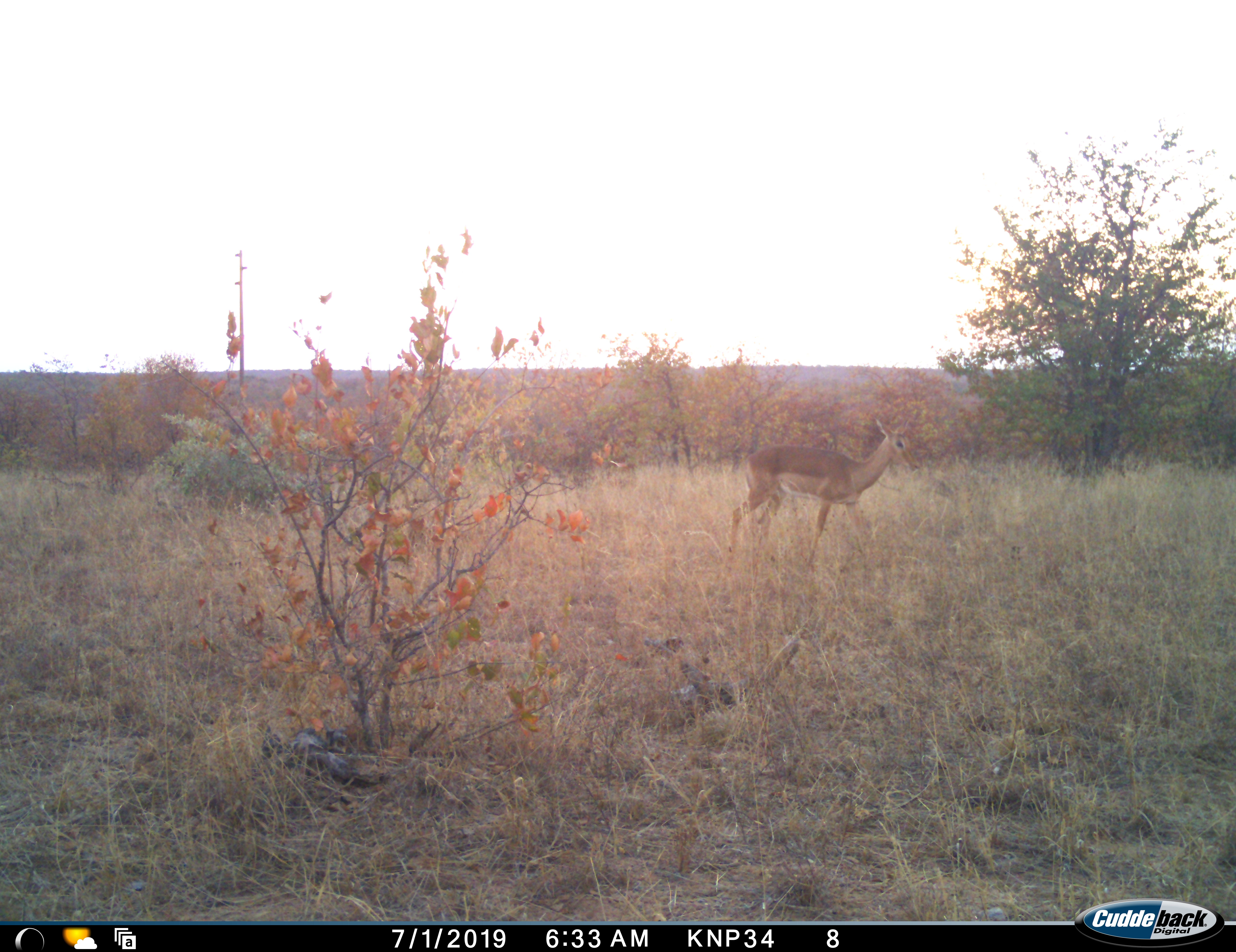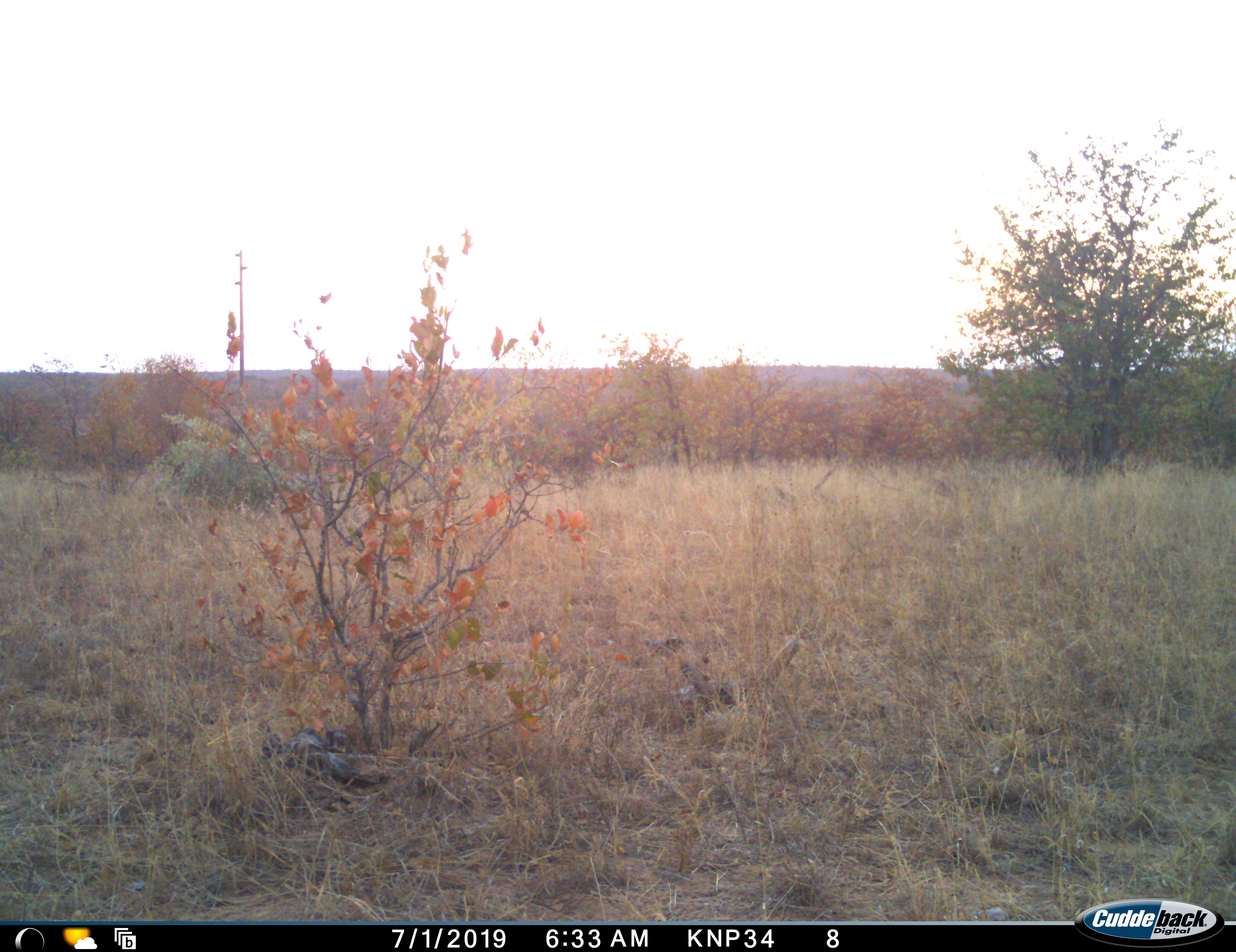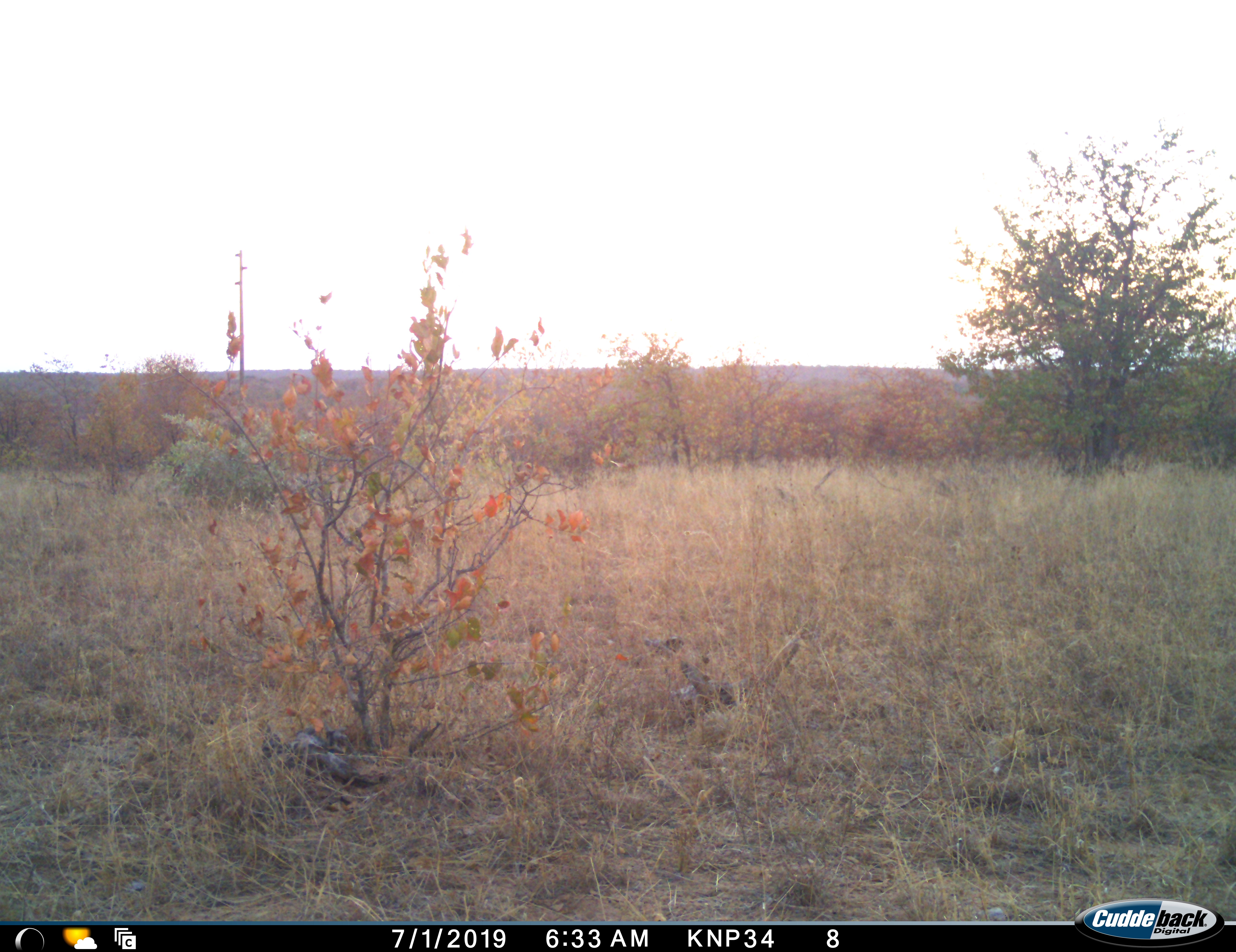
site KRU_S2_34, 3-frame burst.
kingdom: Animalia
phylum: Chordata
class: Mammalia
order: Artiodactyla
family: Bovidae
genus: Aepyceros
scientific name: Aepyceros melampus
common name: impala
Impala (Aepyceros melampus), count 1. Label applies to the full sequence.